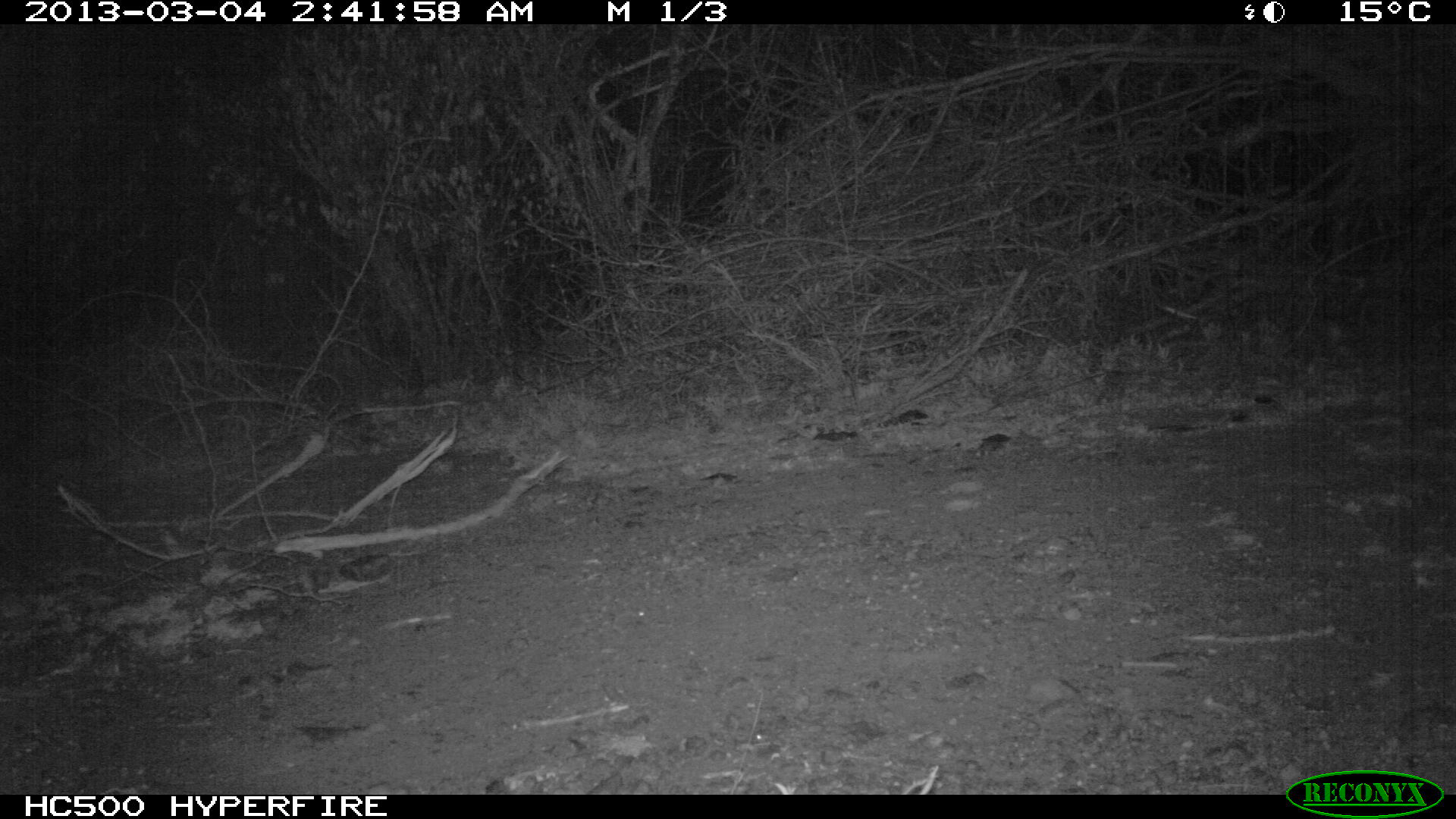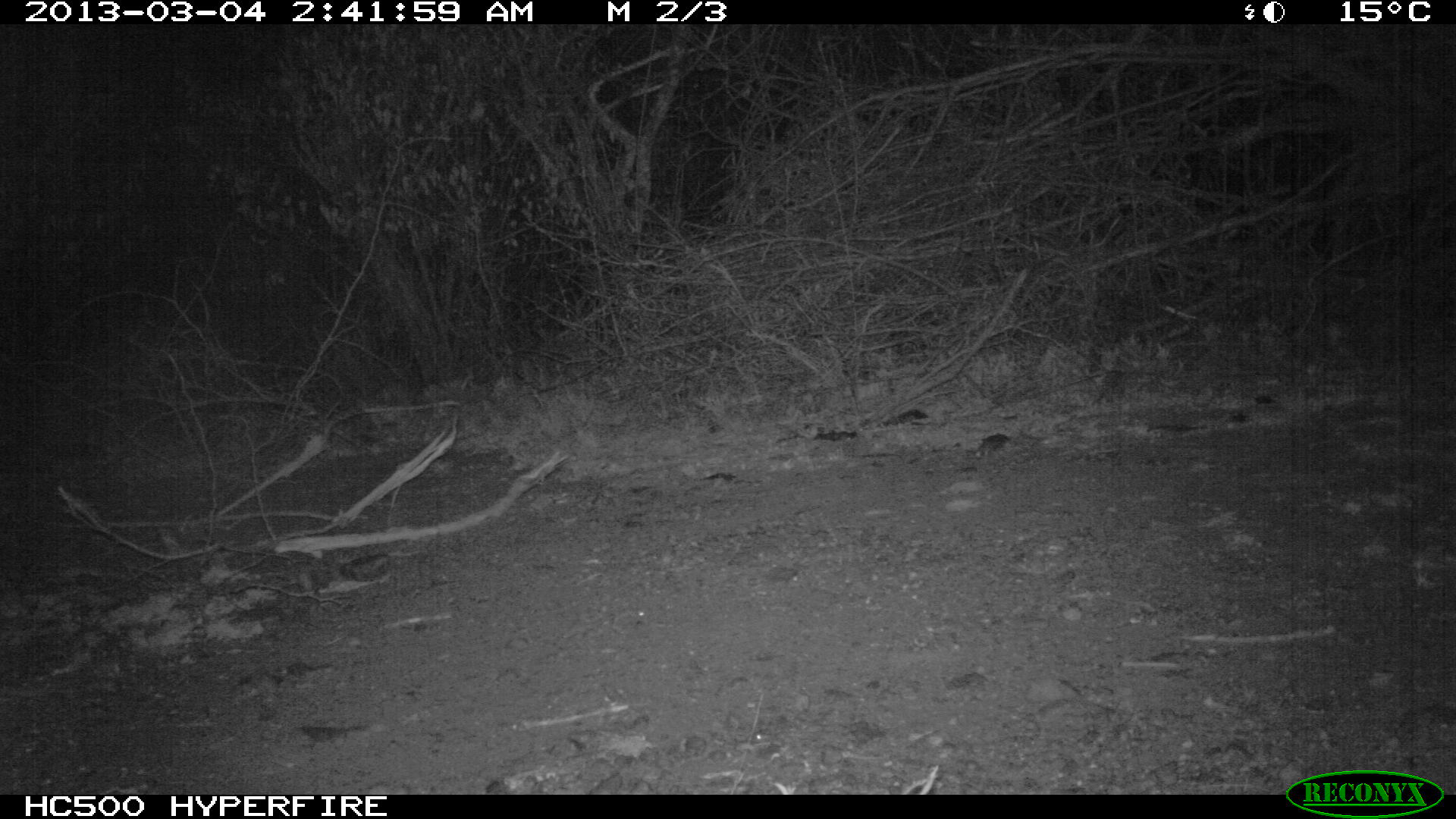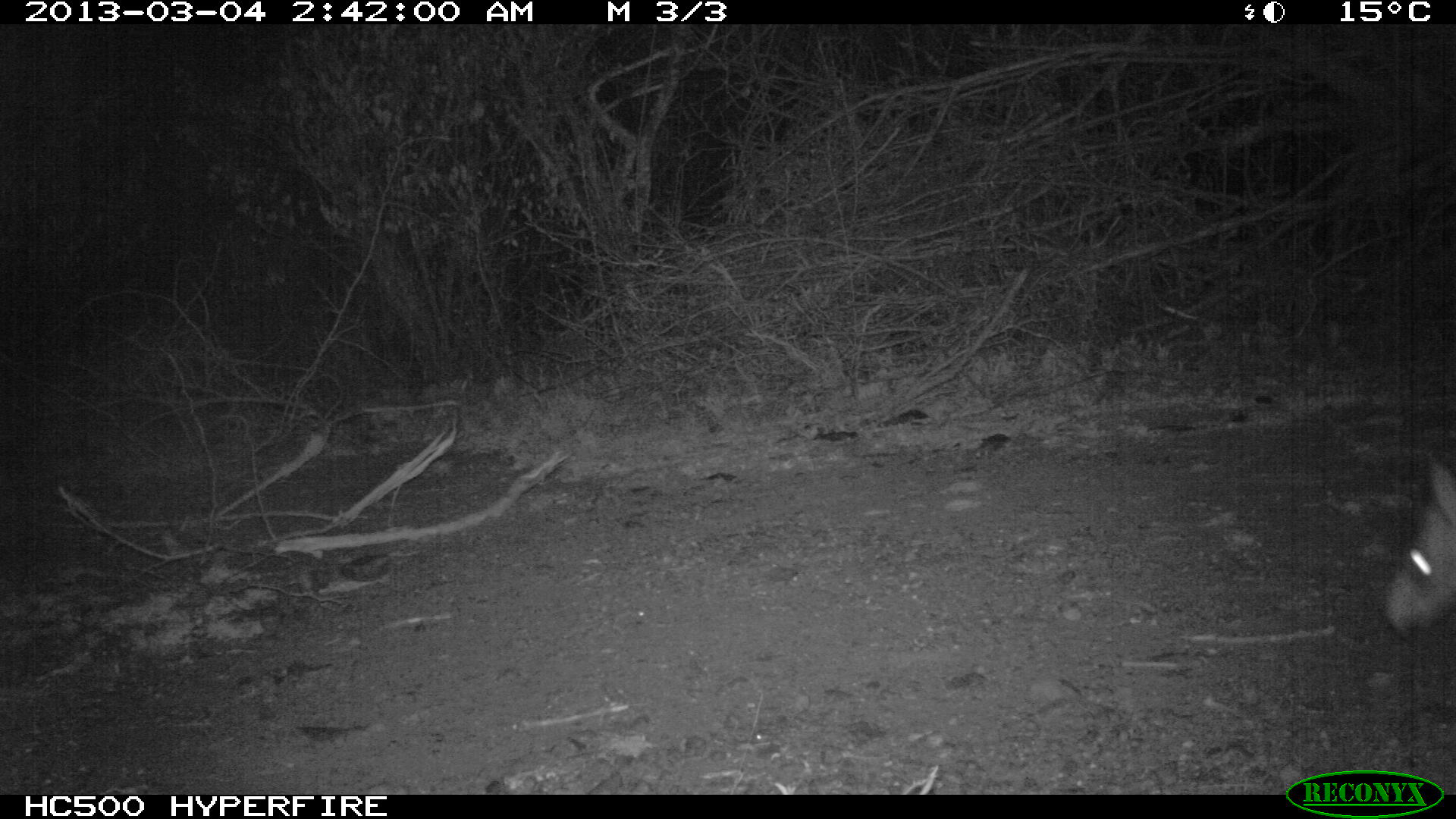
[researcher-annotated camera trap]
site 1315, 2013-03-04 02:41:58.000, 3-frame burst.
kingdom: Animalia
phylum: Chordata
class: Mammalia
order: Artiodactyla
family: Bovidae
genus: Madoqua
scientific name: Madoqua guentheri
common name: günther's dik-dik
Madoqua guentheri (günther's dik-dik), count 1.